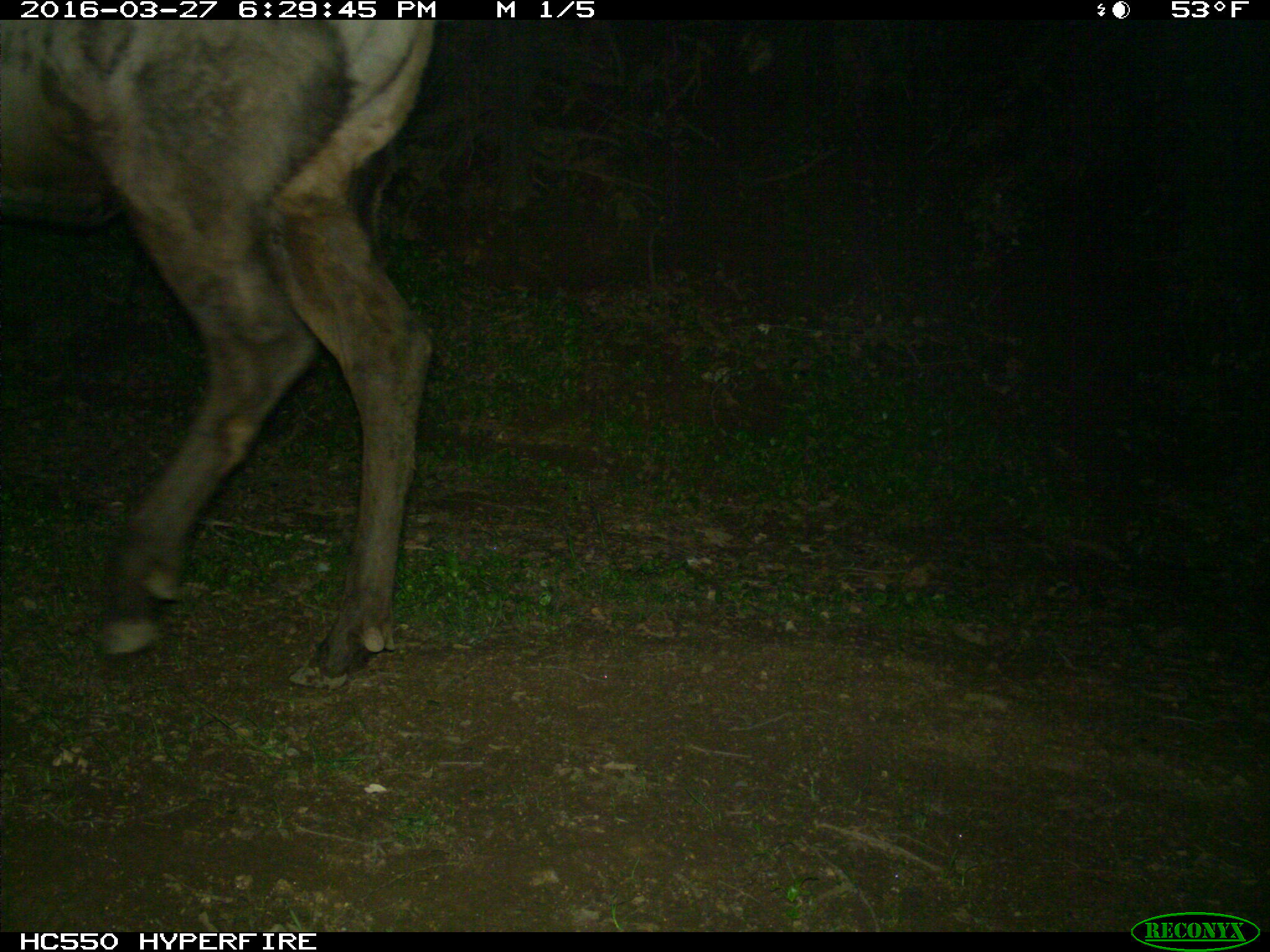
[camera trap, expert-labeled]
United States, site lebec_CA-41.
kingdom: Animalia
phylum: Chordata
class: Mammalia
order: Artiodactyla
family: Cervidae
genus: Cervus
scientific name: Cervus canadensis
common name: elk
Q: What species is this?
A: Cervus canadensis (elk).